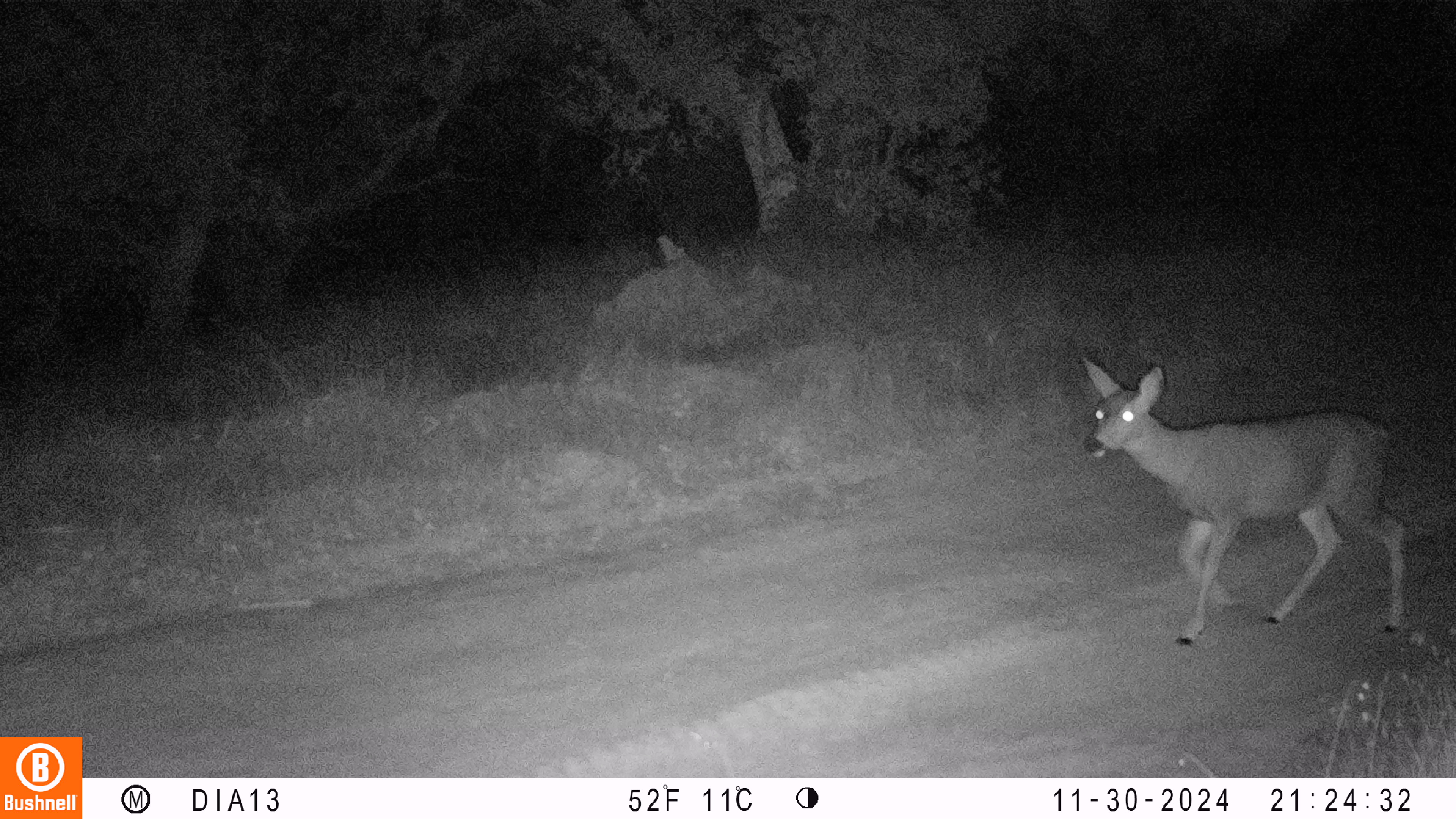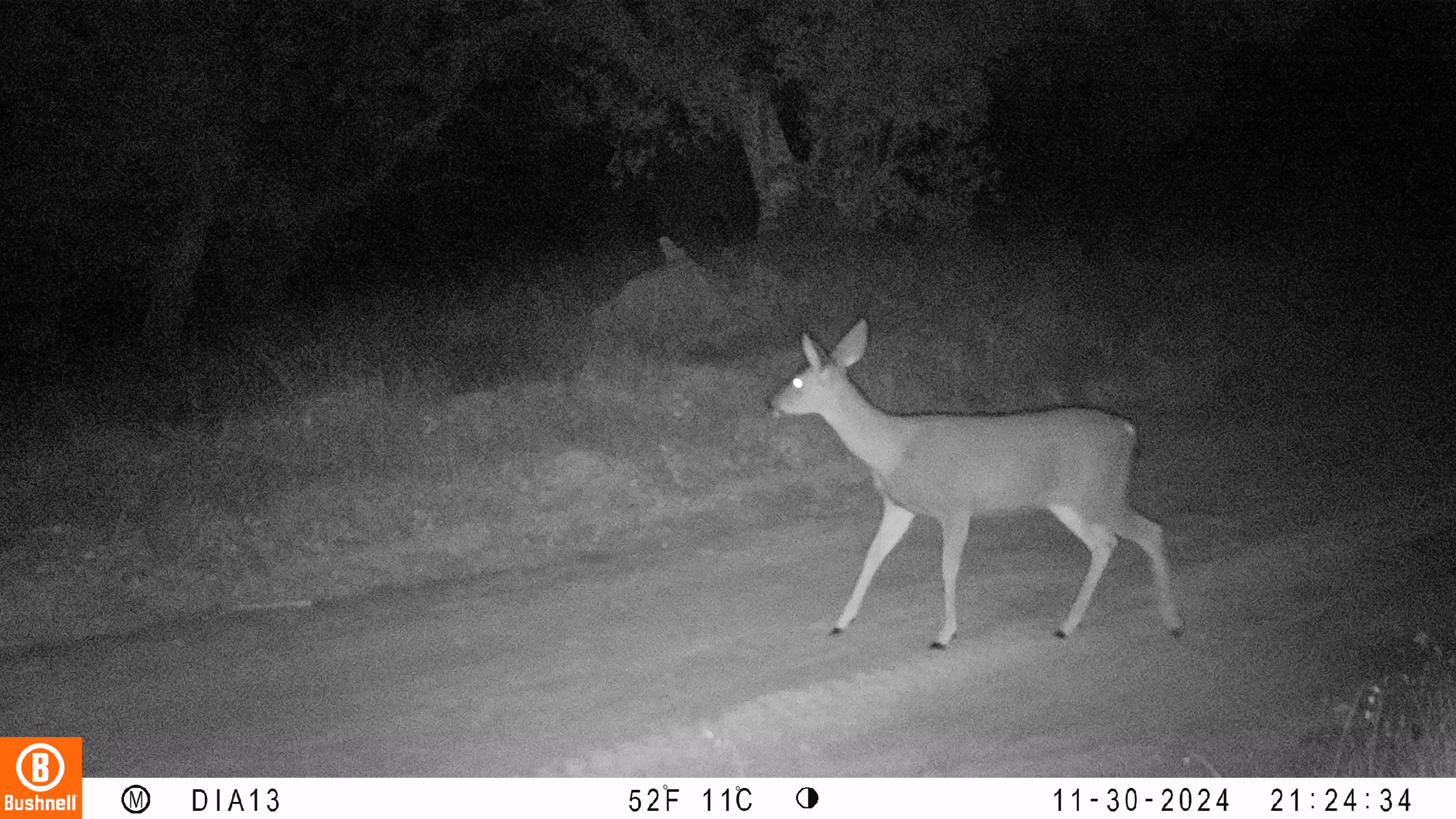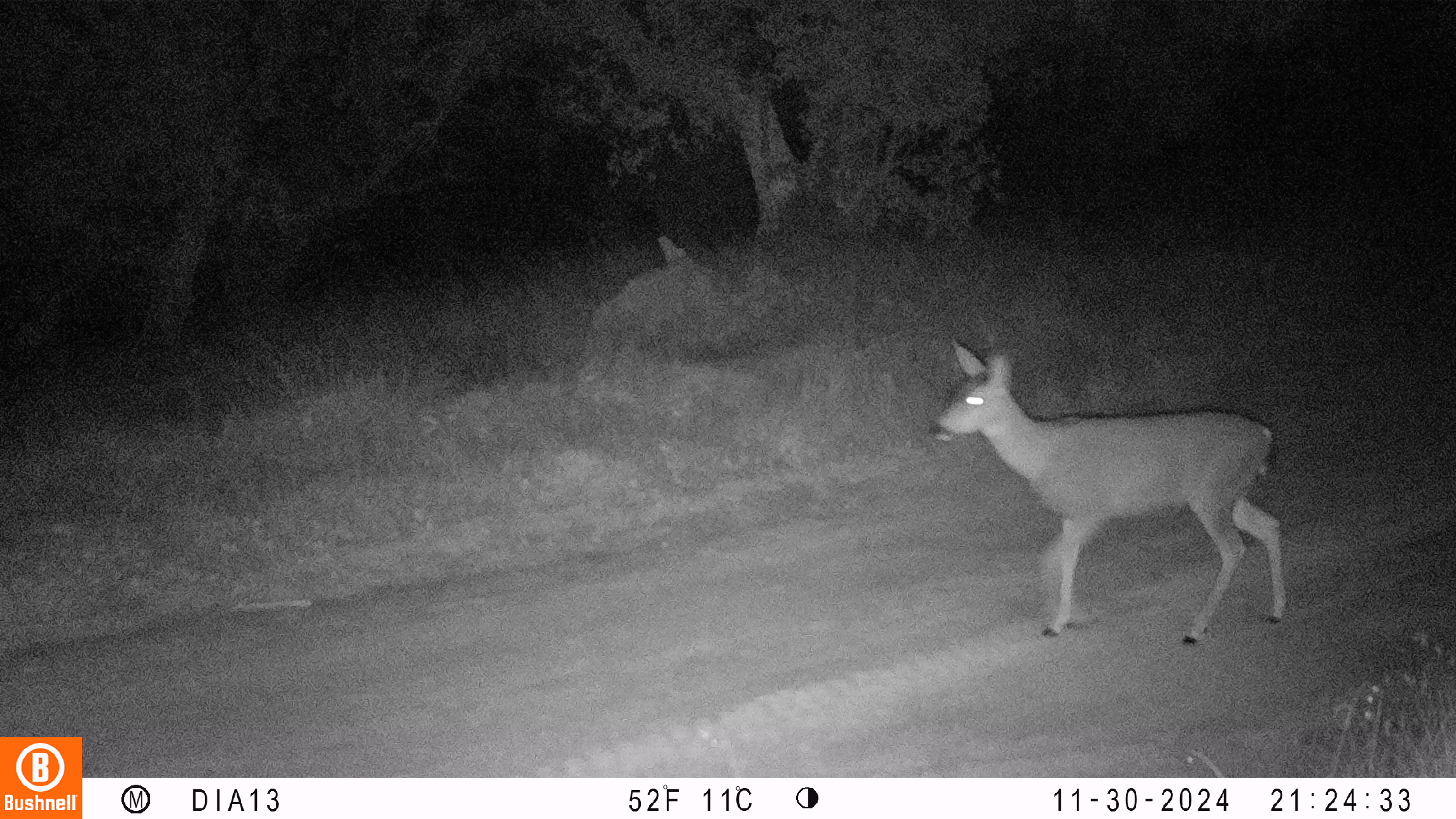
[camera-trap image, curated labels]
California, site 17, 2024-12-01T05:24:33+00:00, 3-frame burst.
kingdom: Animalia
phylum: Chordata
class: Mammalia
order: Artiodactyla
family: Cervidae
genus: Odocoileus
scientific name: Odocoileus hemionus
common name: mule deer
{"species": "mule deer (Odocoileus hemionus)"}